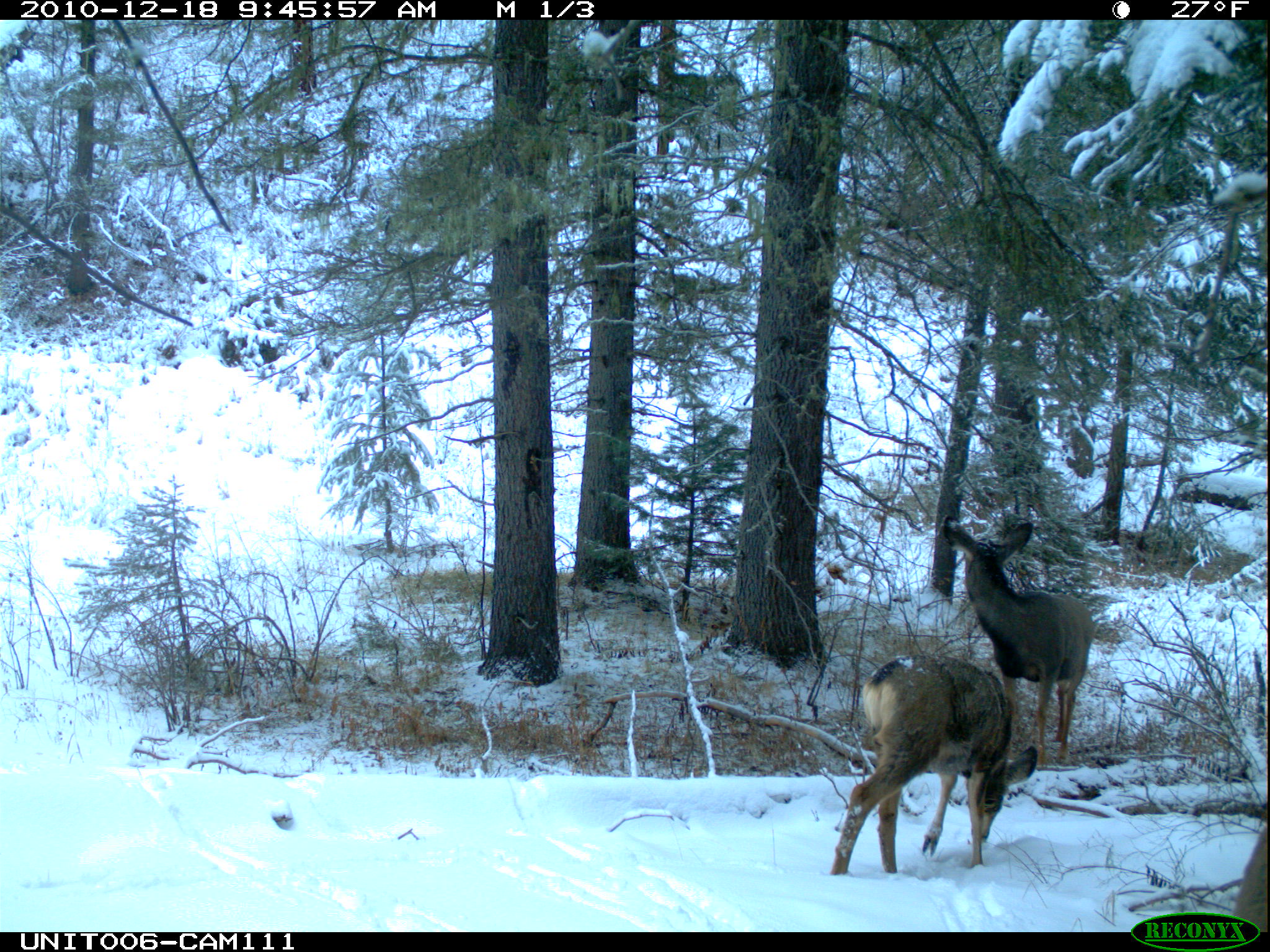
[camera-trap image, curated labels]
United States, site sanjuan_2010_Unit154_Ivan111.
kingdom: Animalia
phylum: Chordata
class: Mammalia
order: Artiodactyla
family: Cervidae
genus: Odocoileus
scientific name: Odocoileus hemionus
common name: mule deer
Odocoileus hemionus (mule deer).